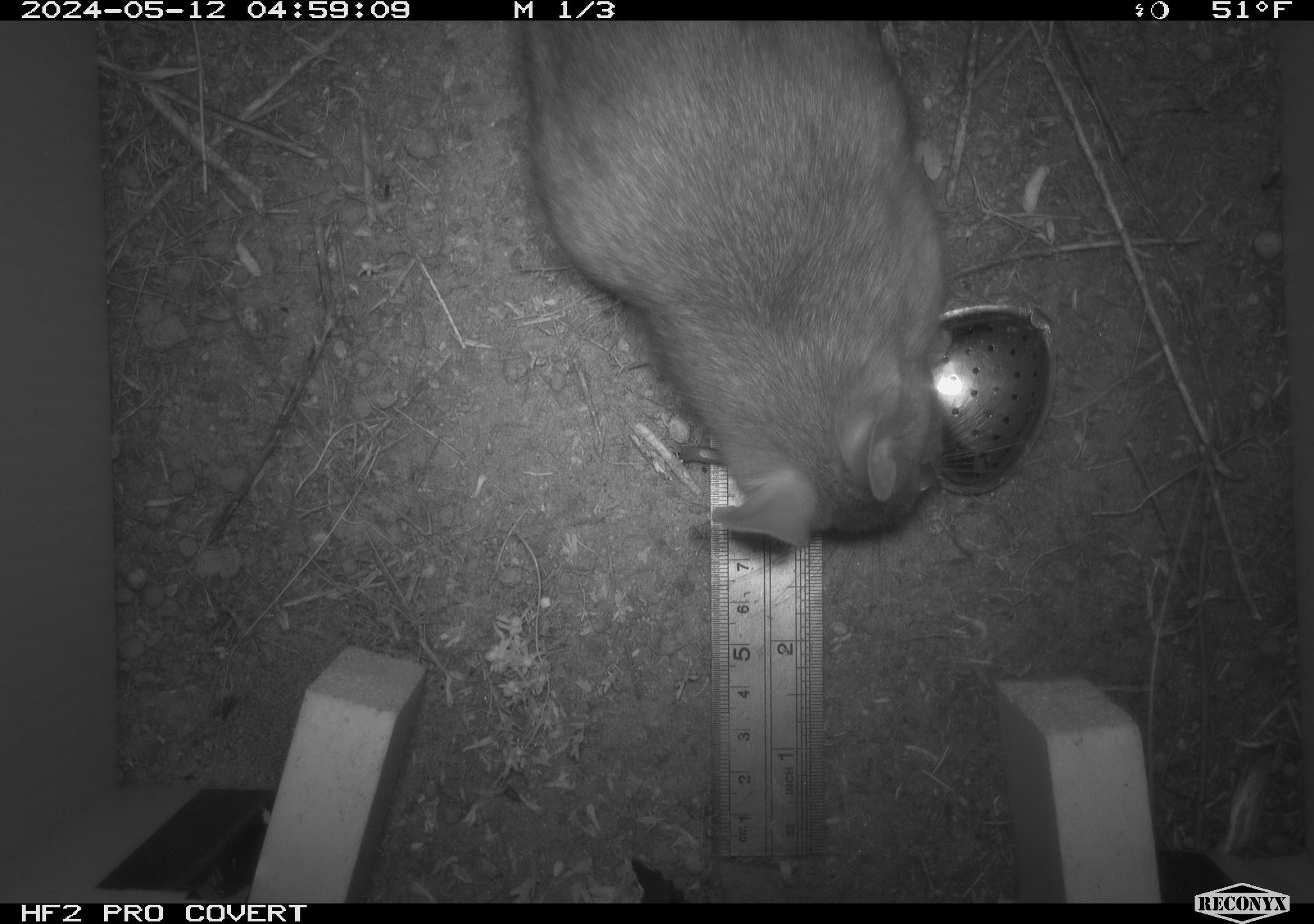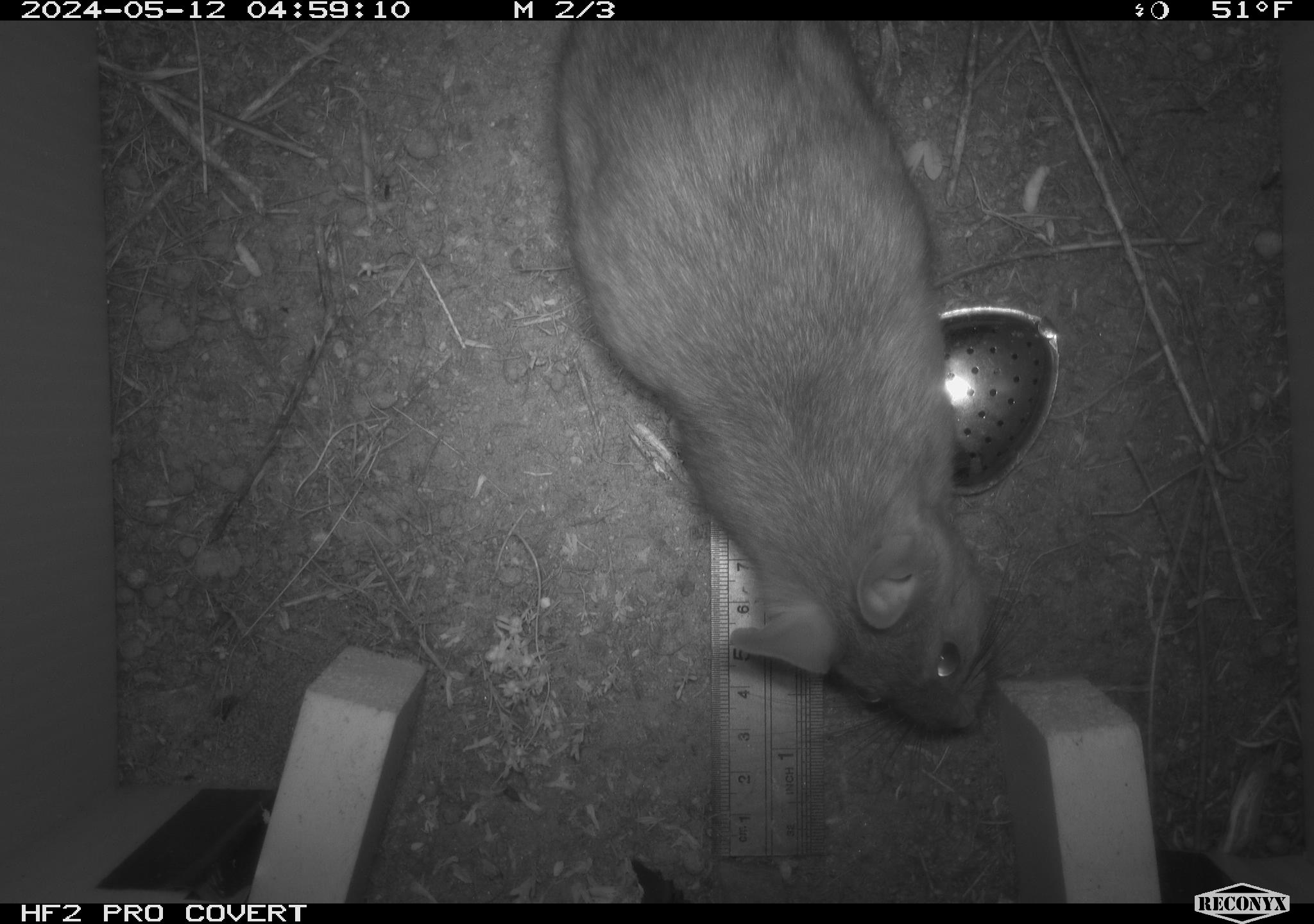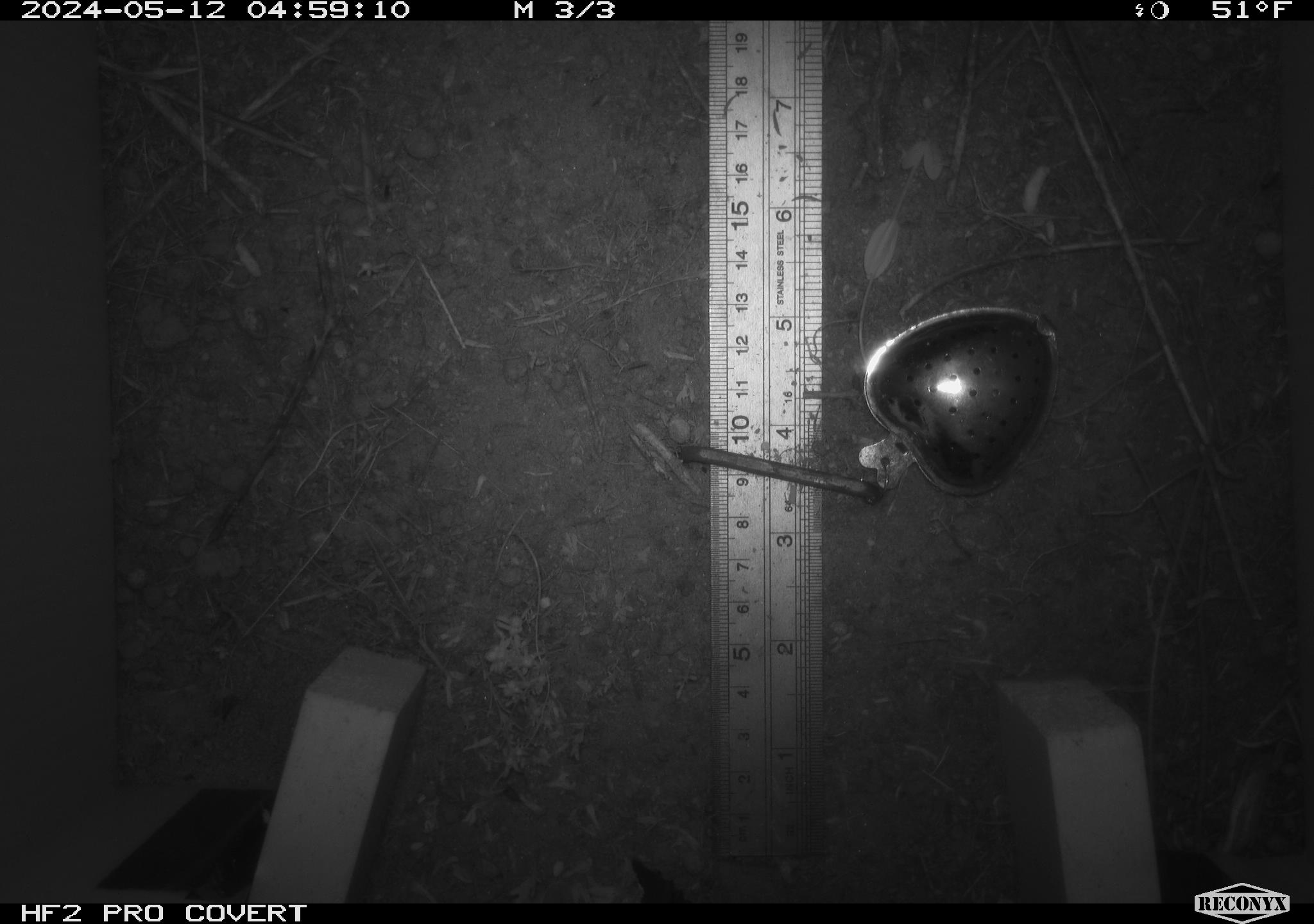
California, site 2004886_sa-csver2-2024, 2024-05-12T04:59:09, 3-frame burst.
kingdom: Animalia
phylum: Chordata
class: Mammalia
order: Rodentia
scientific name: Rodentia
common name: rodent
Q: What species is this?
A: Rodent (Rodentia).